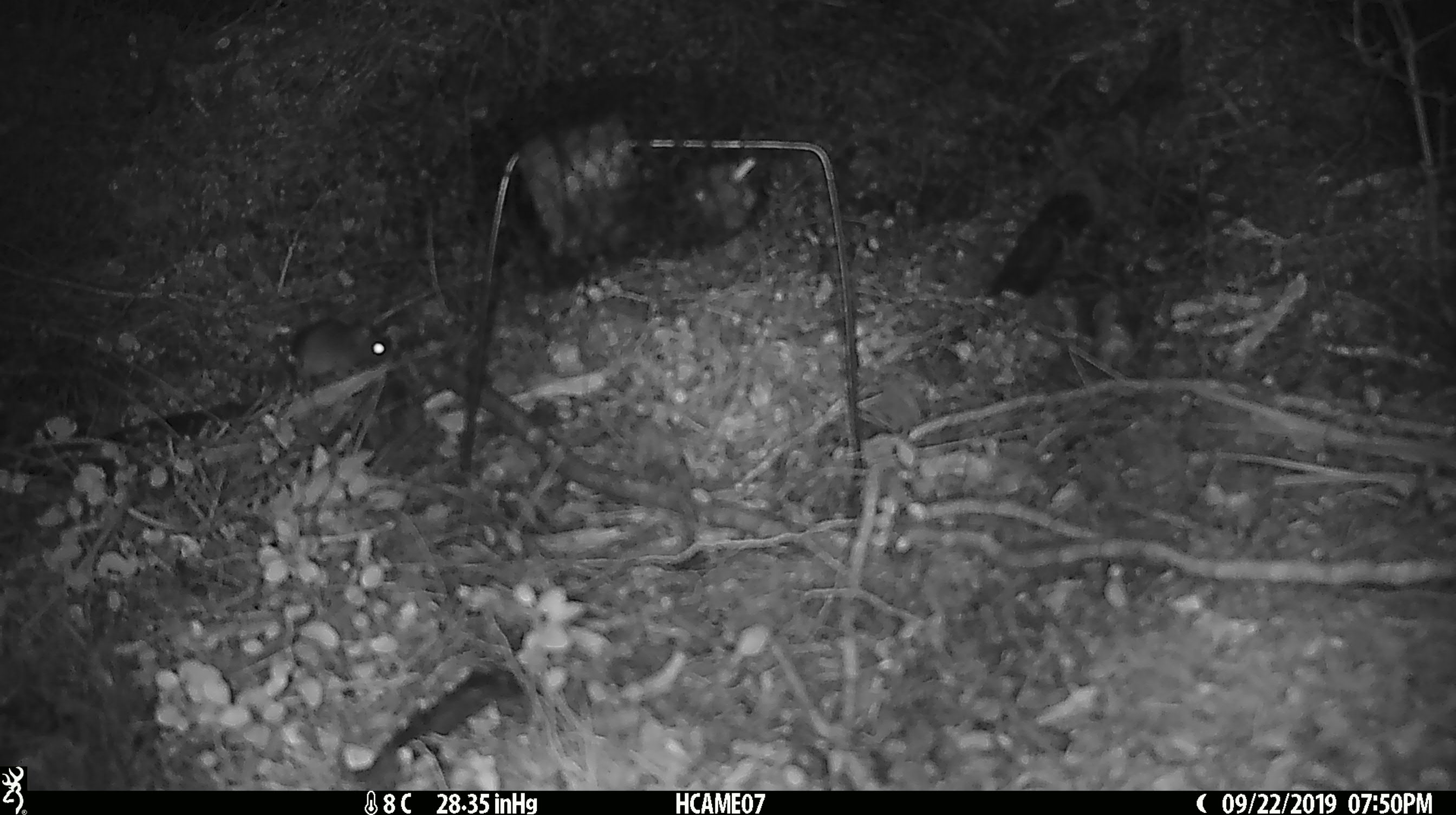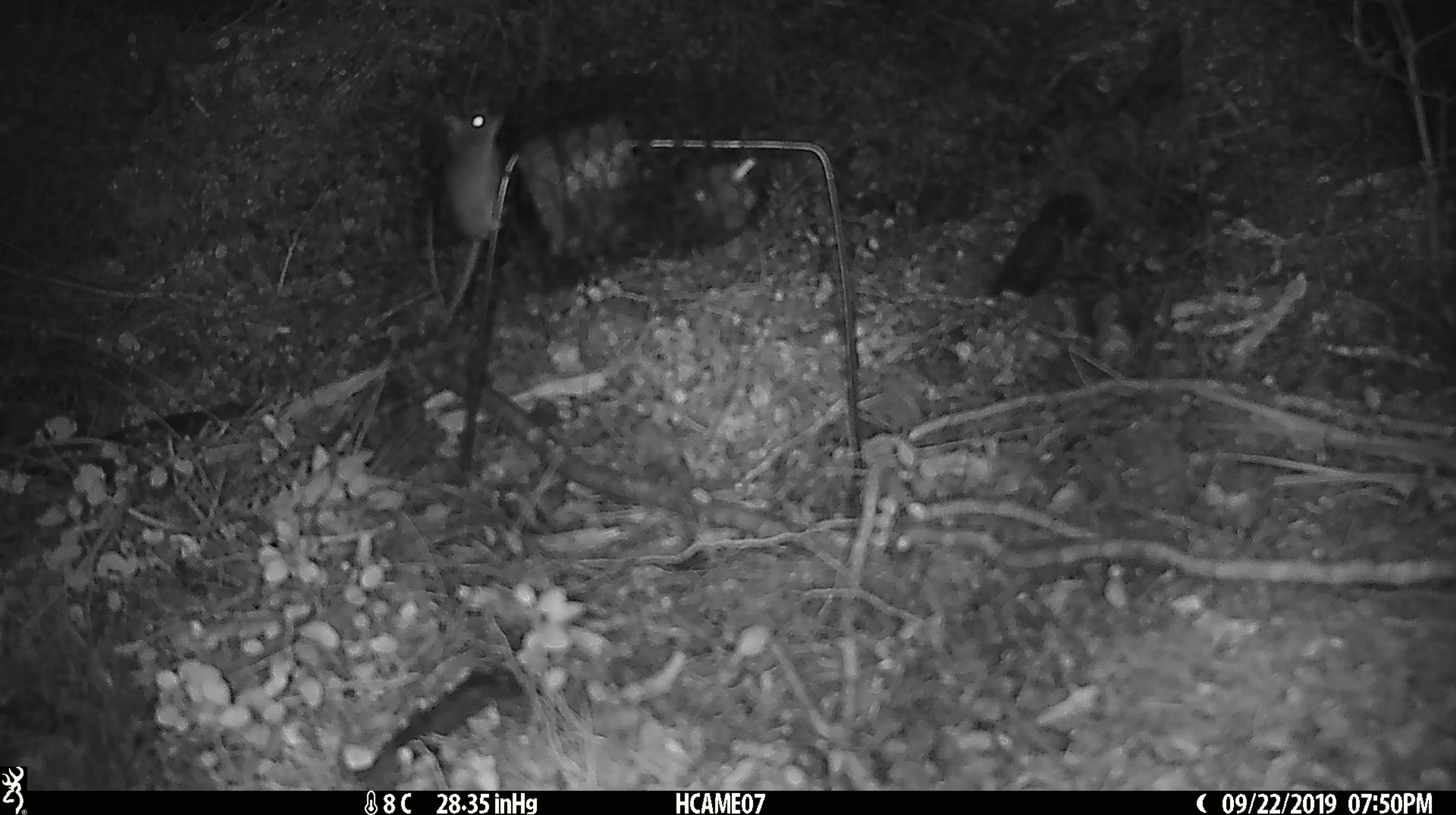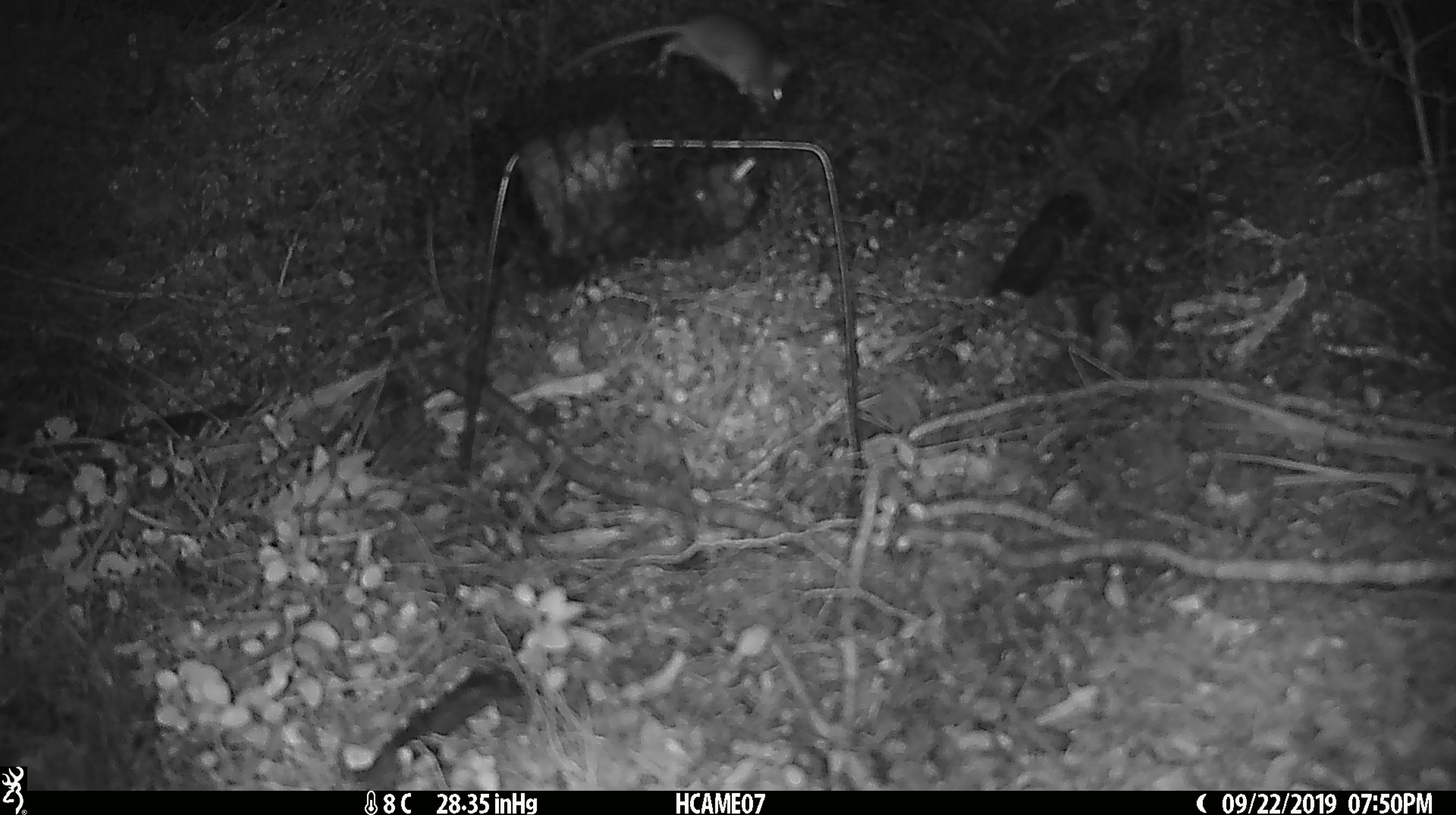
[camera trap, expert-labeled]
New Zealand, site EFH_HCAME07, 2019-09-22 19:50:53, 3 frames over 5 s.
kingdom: Animalia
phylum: Chordata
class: Mammalia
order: Rodentia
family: Muridae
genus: Mus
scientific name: Mus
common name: mouse